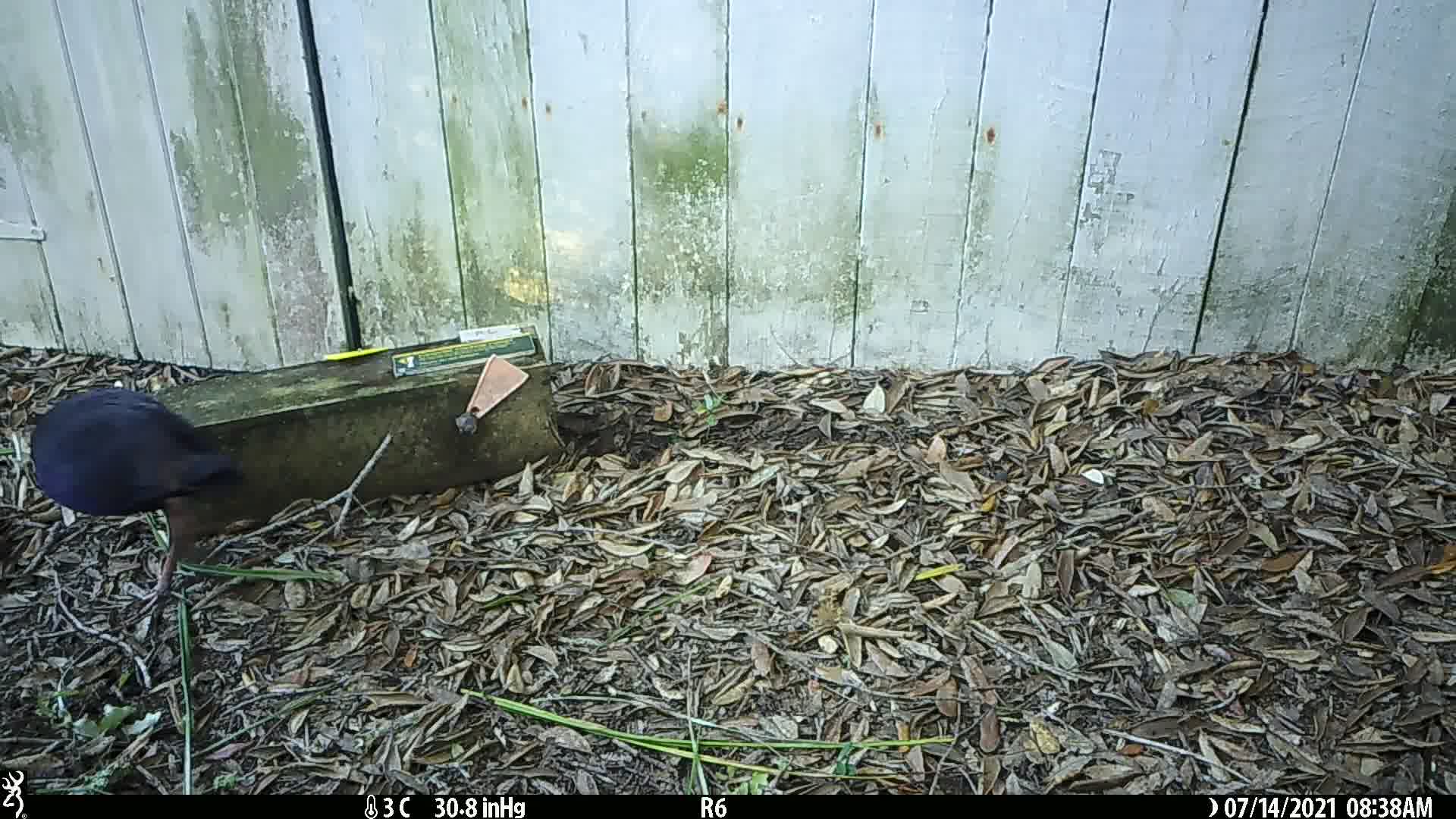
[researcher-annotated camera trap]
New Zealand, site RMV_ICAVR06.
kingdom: Animalia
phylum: Chordata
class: Aves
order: Gruiformes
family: Rallidae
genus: Porphyrio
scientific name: Porphyrio melanotus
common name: australasian swamphen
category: pukeko